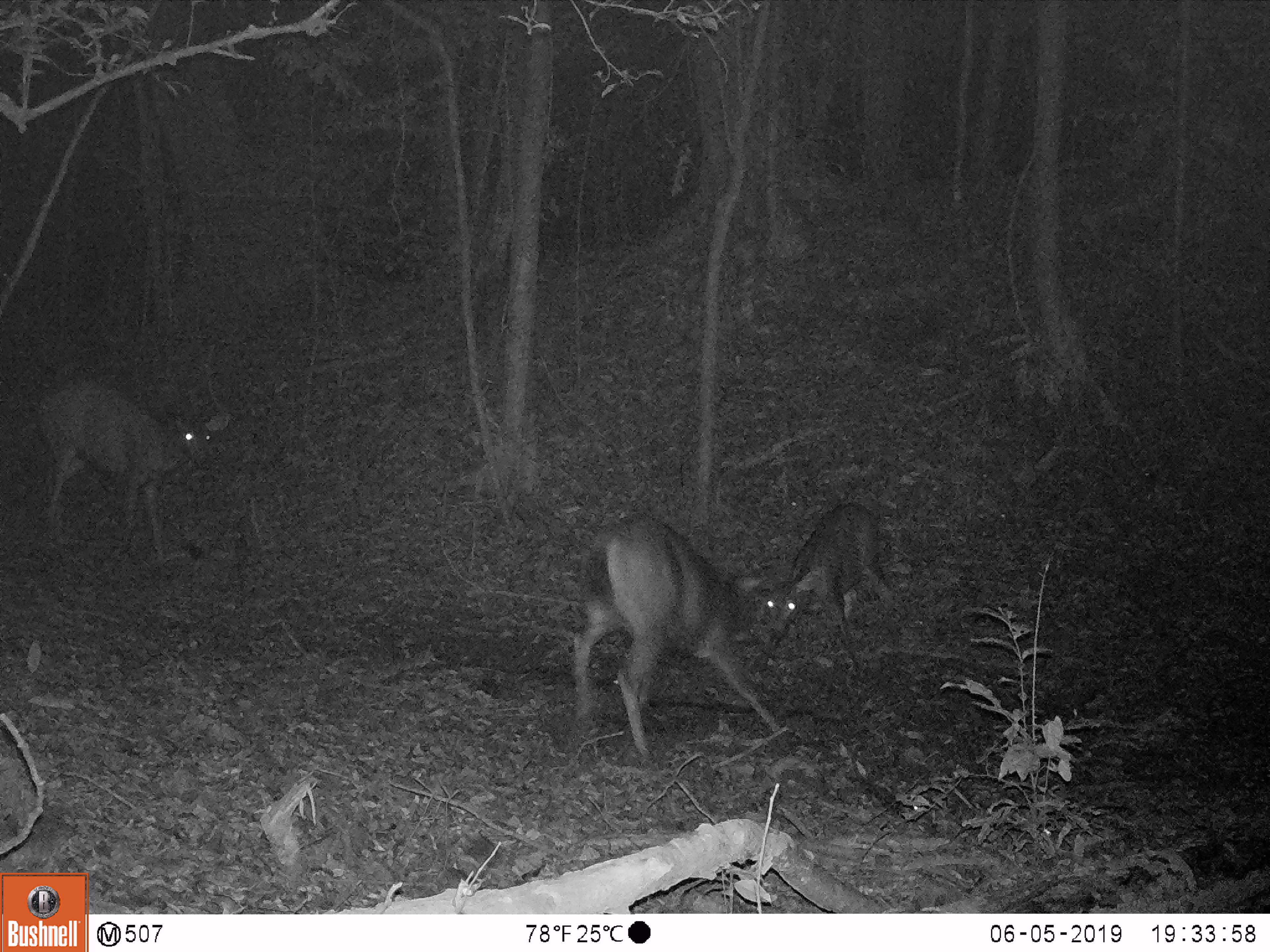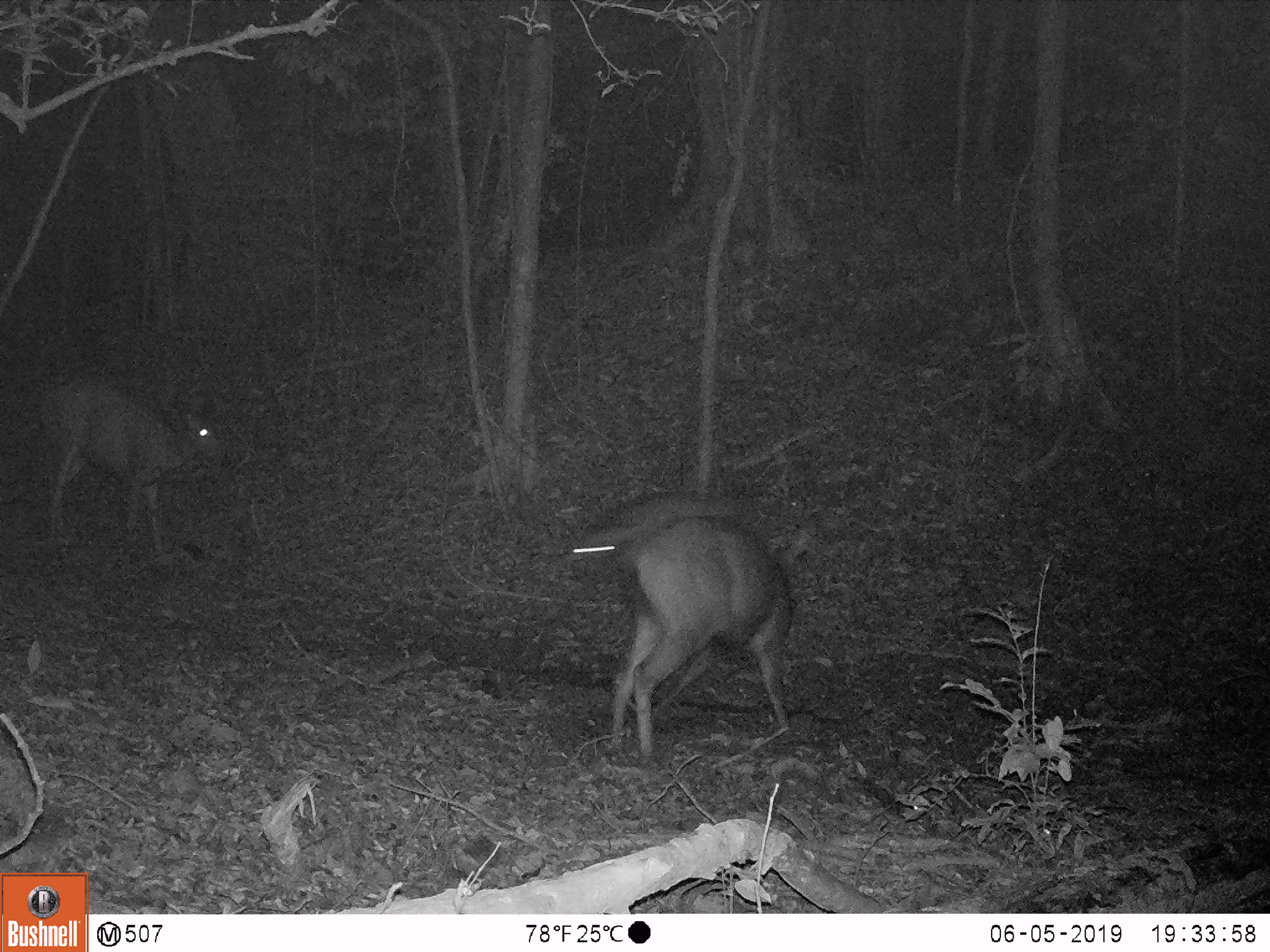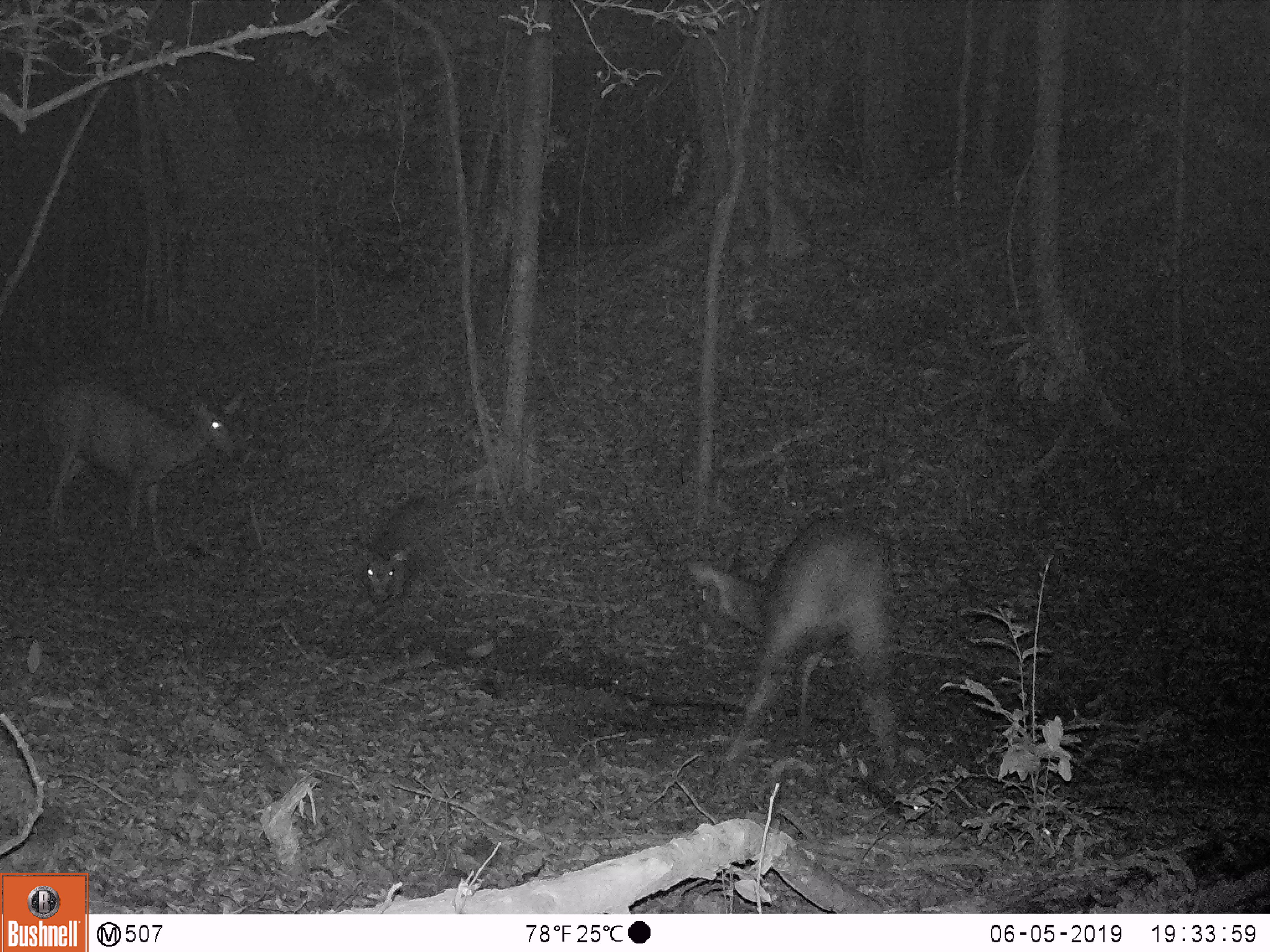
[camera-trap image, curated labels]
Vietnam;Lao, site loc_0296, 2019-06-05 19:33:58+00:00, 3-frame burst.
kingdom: Animalia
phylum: Chordata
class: Mammalia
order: Artiodactyla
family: Cervidae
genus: Rusa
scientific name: Rusa unicolor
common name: sambar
Sambar (Rusa unicolor). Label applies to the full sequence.